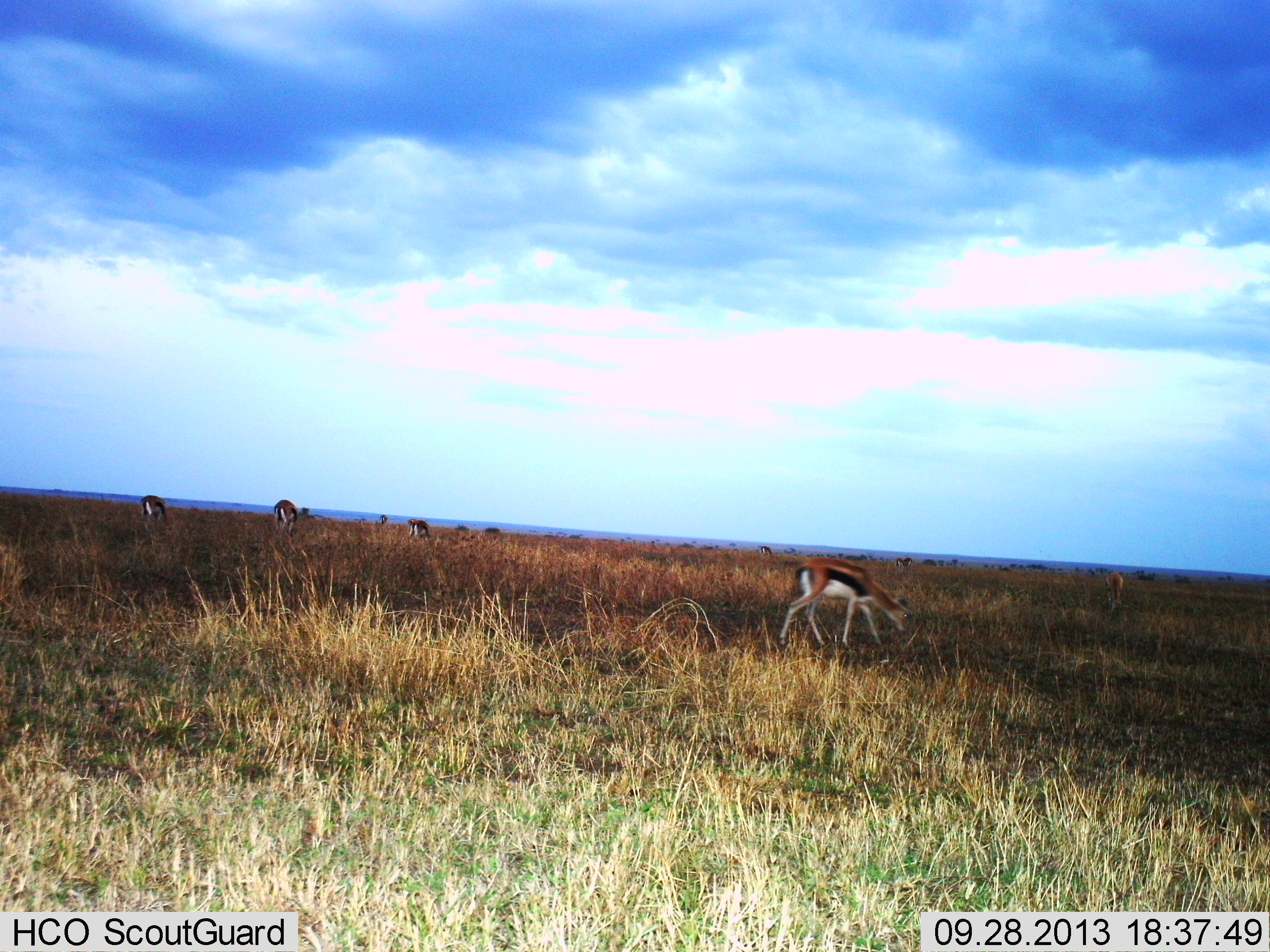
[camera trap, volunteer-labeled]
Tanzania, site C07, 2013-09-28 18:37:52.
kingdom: Animalia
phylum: Chordata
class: Mammalia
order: Artiodactyla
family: Bovidae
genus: Eudorcas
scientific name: Eudorcas thomsonii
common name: thomson's gazelle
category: gazellethomsons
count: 5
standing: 35%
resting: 0%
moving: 35%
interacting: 0%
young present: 0%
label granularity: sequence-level